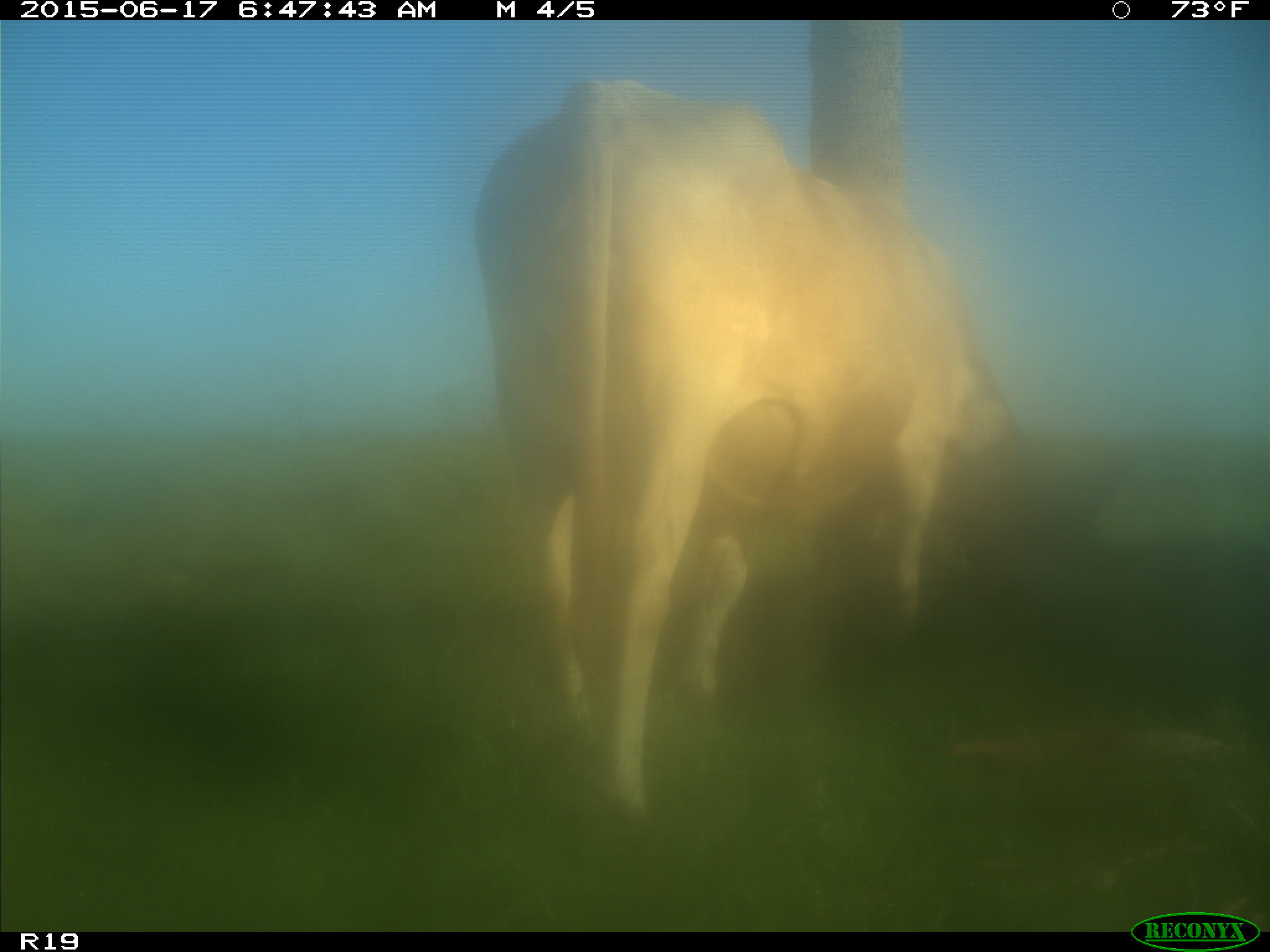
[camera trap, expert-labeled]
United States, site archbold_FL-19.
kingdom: Animalia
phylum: Chordata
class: Mammalia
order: Artiodactyla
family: Bovidae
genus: Bos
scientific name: Bos taurus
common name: domestic cow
Bos taurus (domestic cow).